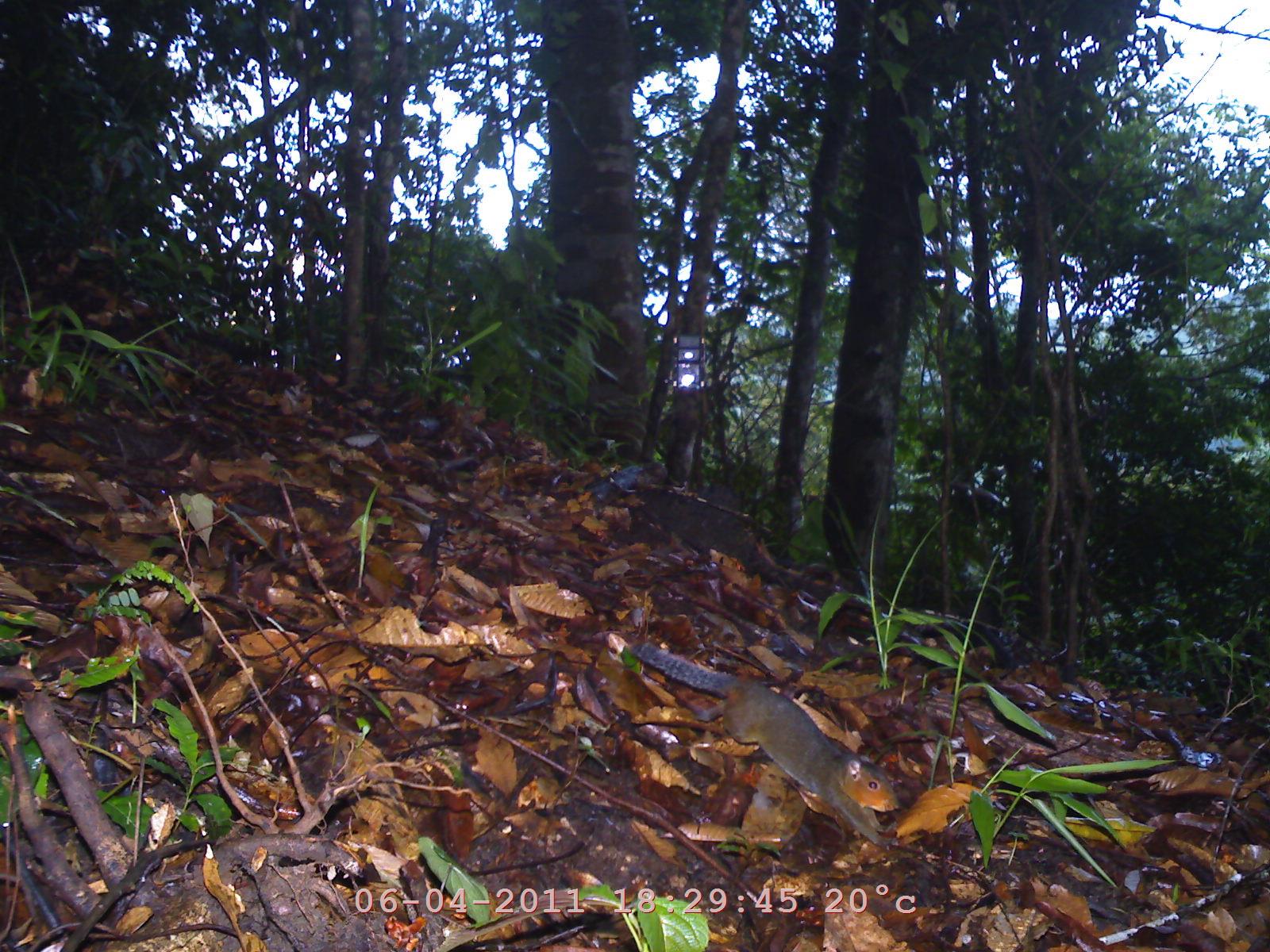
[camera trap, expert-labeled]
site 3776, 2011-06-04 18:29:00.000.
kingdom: Animalia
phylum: Chordata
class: Mammalia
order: Rodentia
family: Sciuridae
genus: Dremomys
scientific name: Dremomys rufigenis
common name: asian red-cheeked squirrel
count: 1